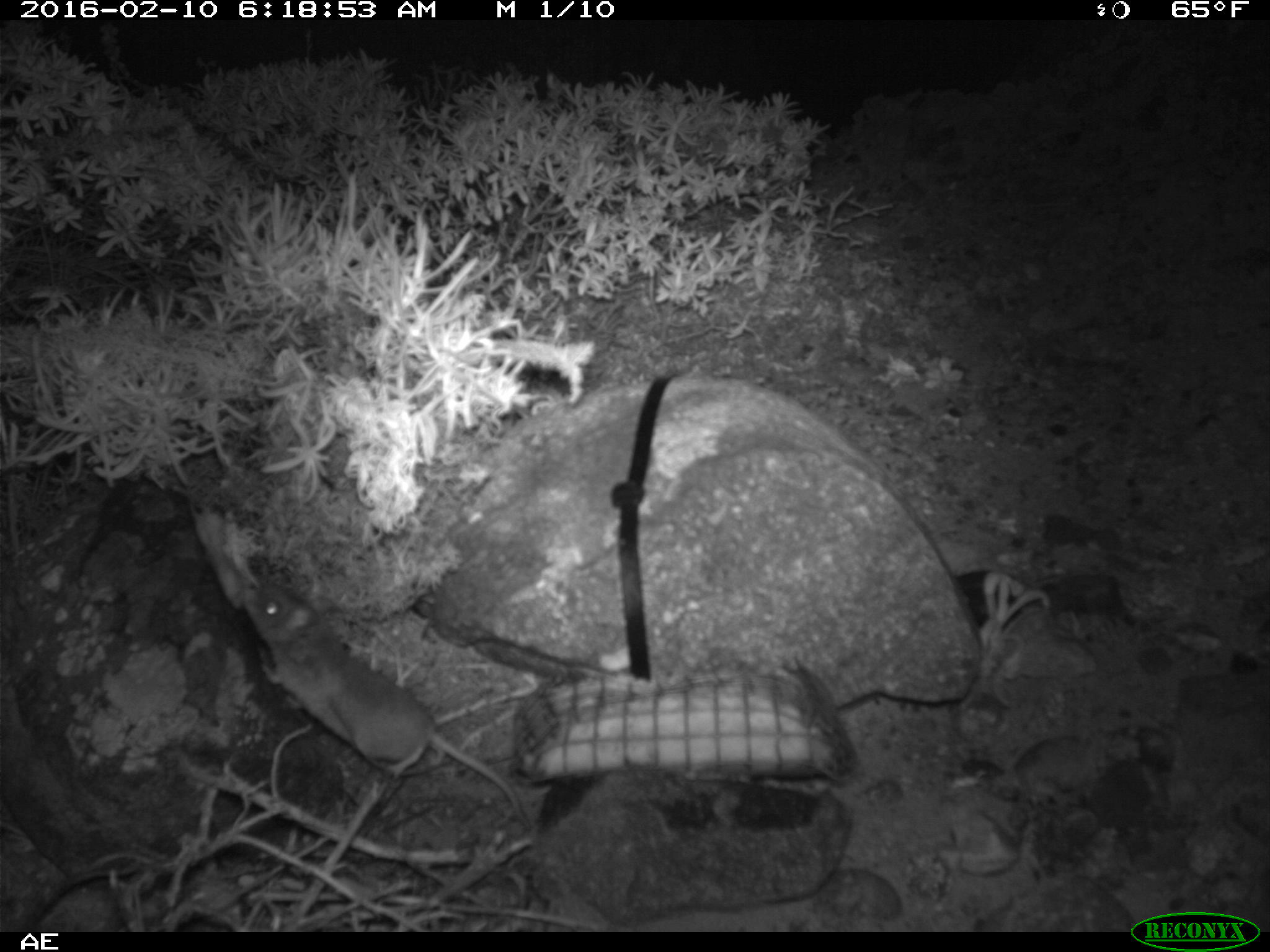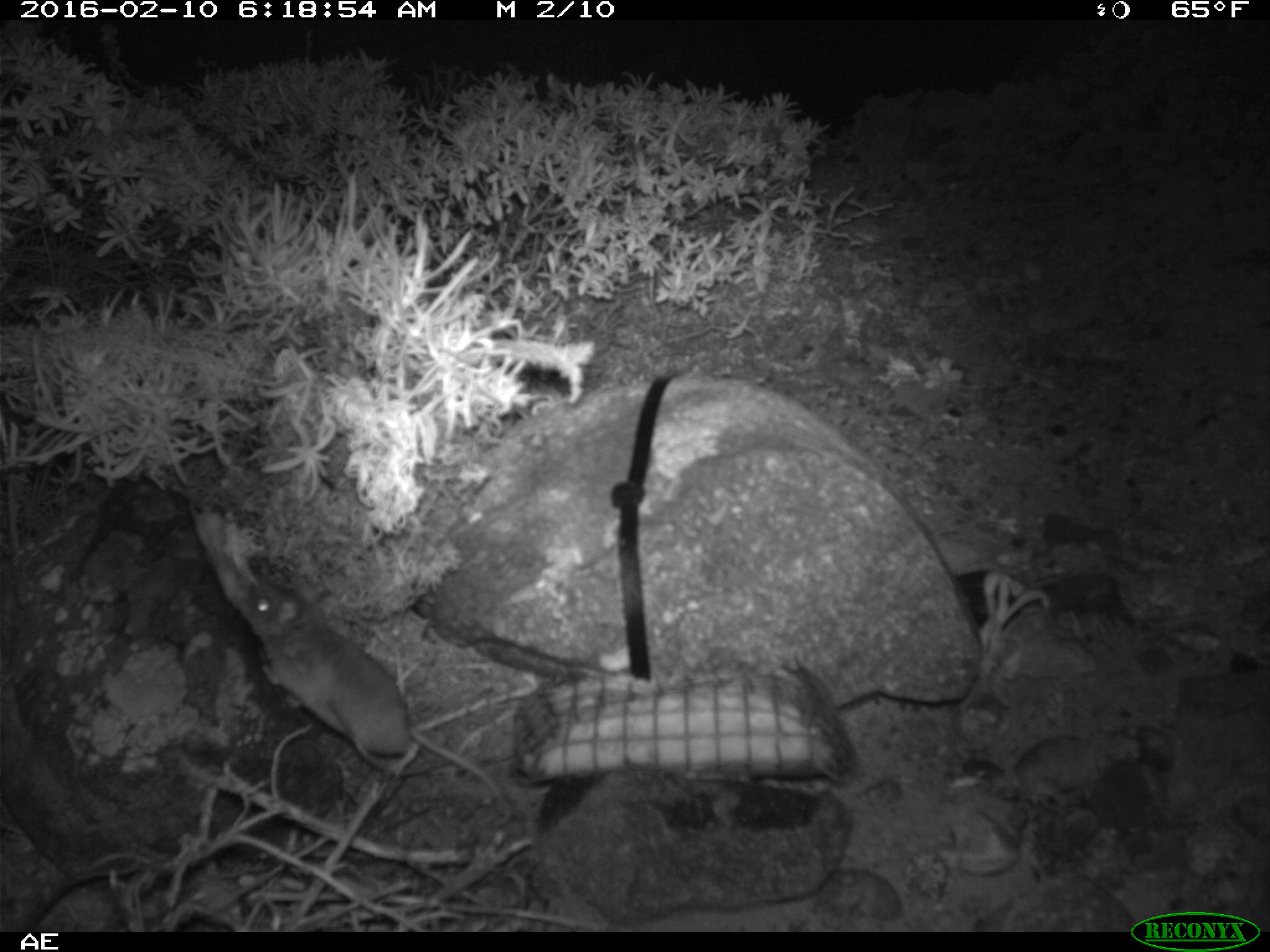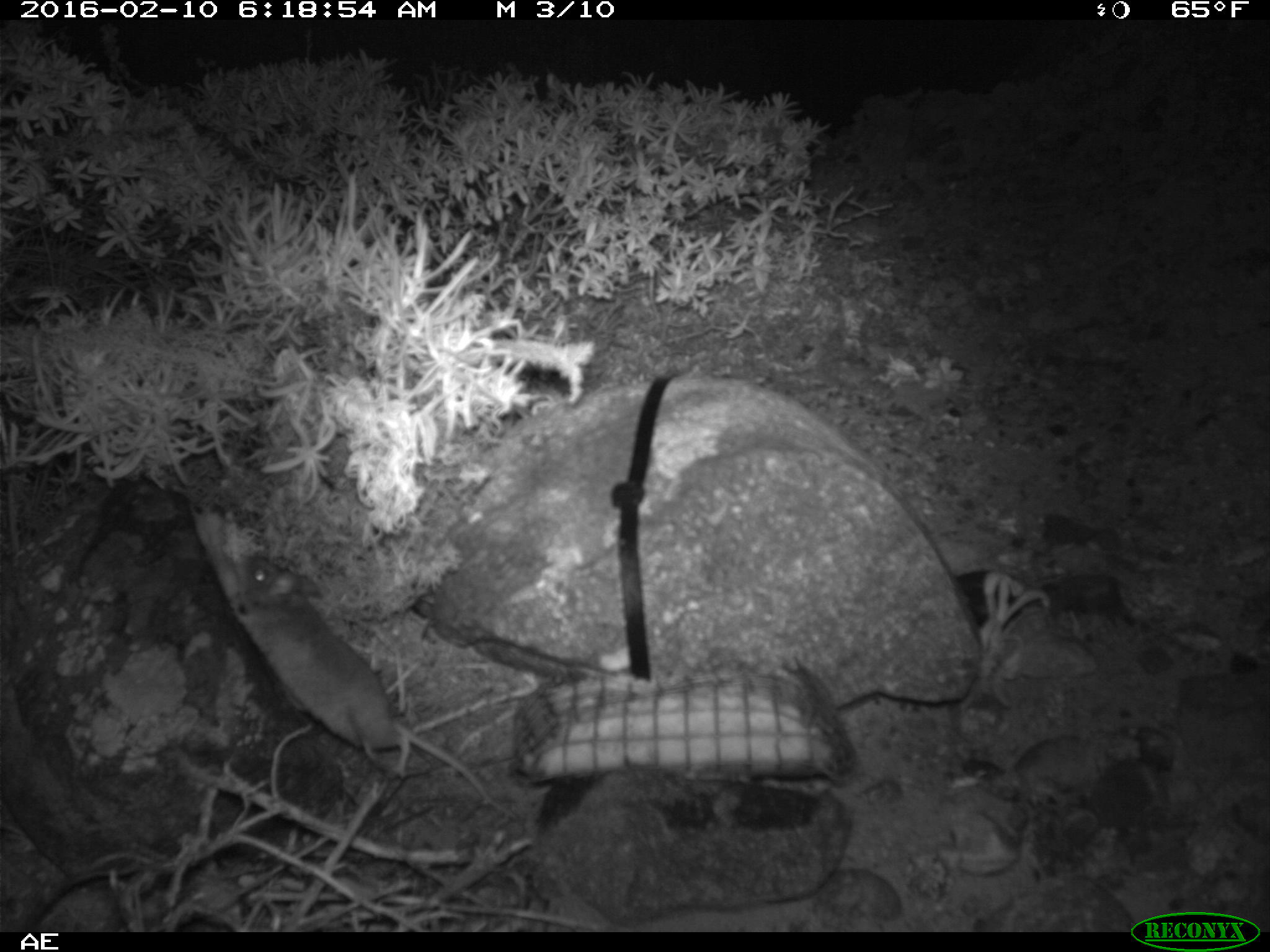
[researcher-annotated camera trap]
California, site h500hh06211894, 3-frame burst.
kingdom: Animalia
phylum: Chordata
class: Mammalia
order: Rodentia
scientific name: Rodentia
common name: rodent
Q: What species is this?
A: Rodent (Rodentia).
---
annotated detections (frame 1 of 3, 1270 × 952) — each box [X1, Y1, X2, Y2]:
rodent: [238, 573, 525, 829]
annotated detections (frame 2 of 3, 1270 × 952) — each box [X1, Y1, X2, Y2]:
rodent: [241, 578, 511, 816]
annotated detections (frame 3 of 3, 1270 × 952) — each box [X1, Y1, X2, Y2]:
rodent: [242, 556, 511, 816]